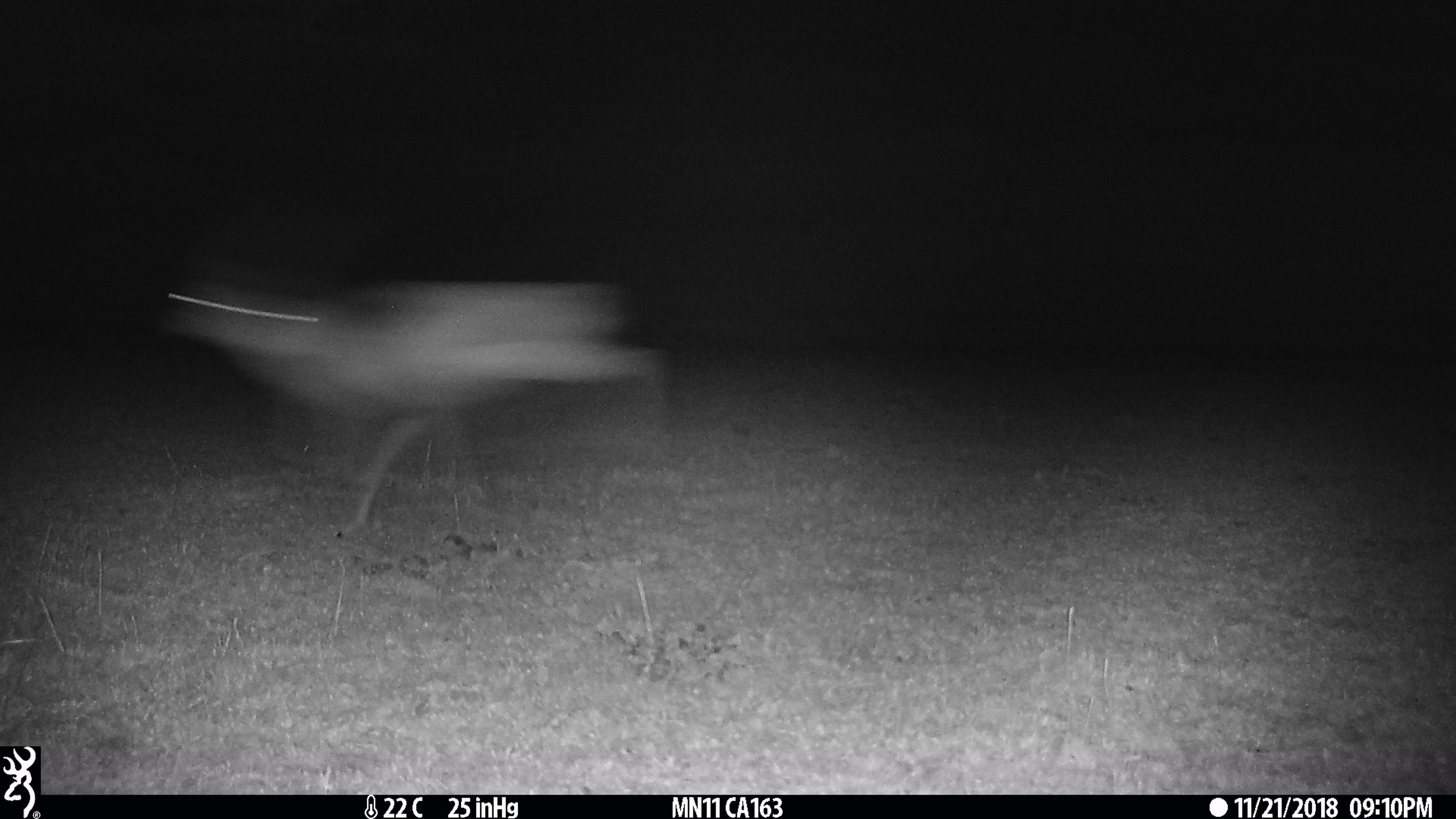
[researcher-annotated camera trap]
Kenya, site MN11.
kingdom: Animalia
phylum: Chordata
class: Mammalia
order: Artiodactyla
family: Bovidae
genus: Aepyceros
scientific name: Aepyceros melampus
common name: impala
Impala (Aepyceros melampus).